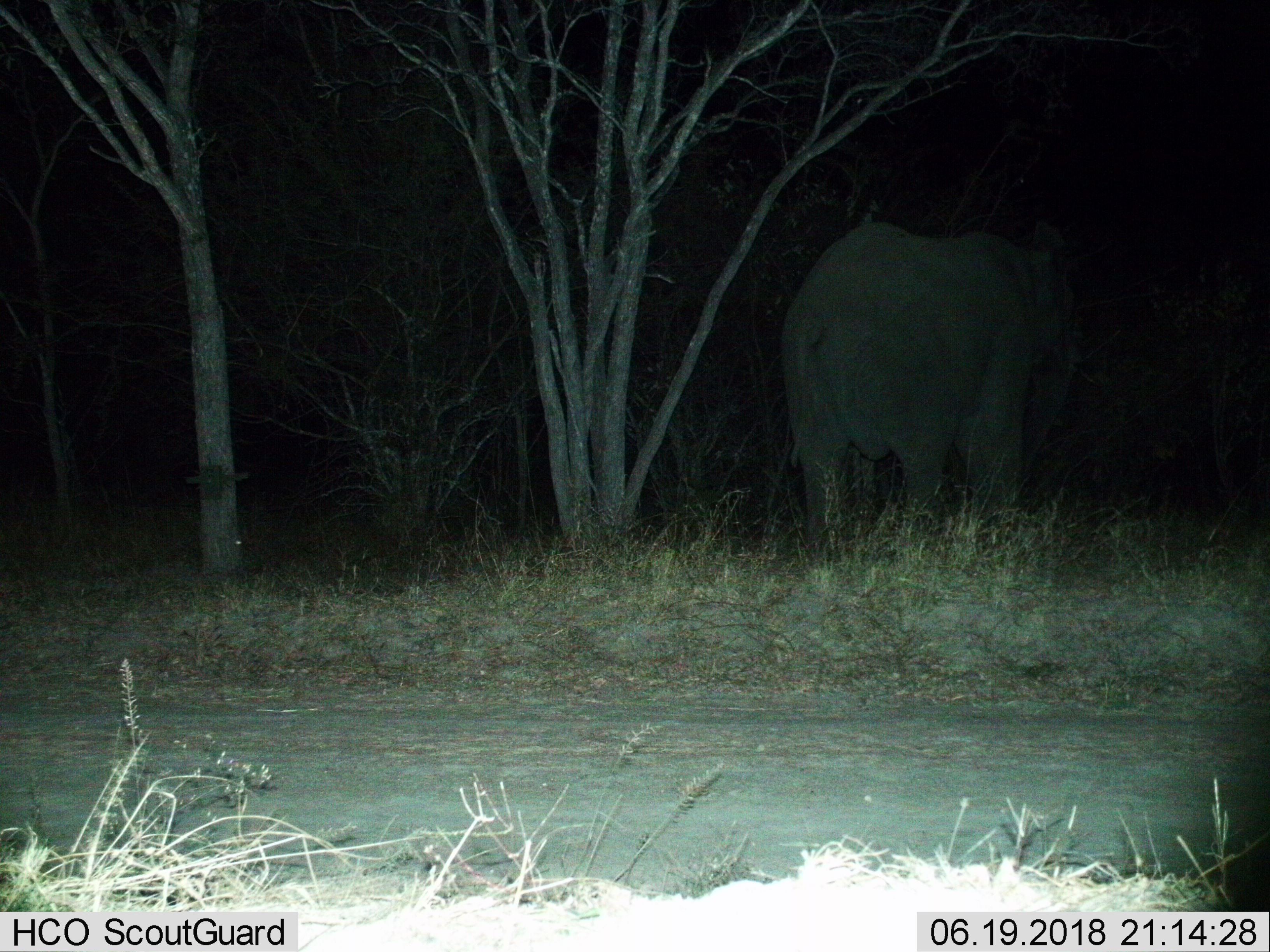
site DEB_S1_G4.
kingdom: Animalia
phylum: Chordata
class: Mammalia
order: Proboscidea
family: Elephantidae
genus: Loxodonta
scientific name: Loxodonta africana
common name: african bush elephant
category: elephant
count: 1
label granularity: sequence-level